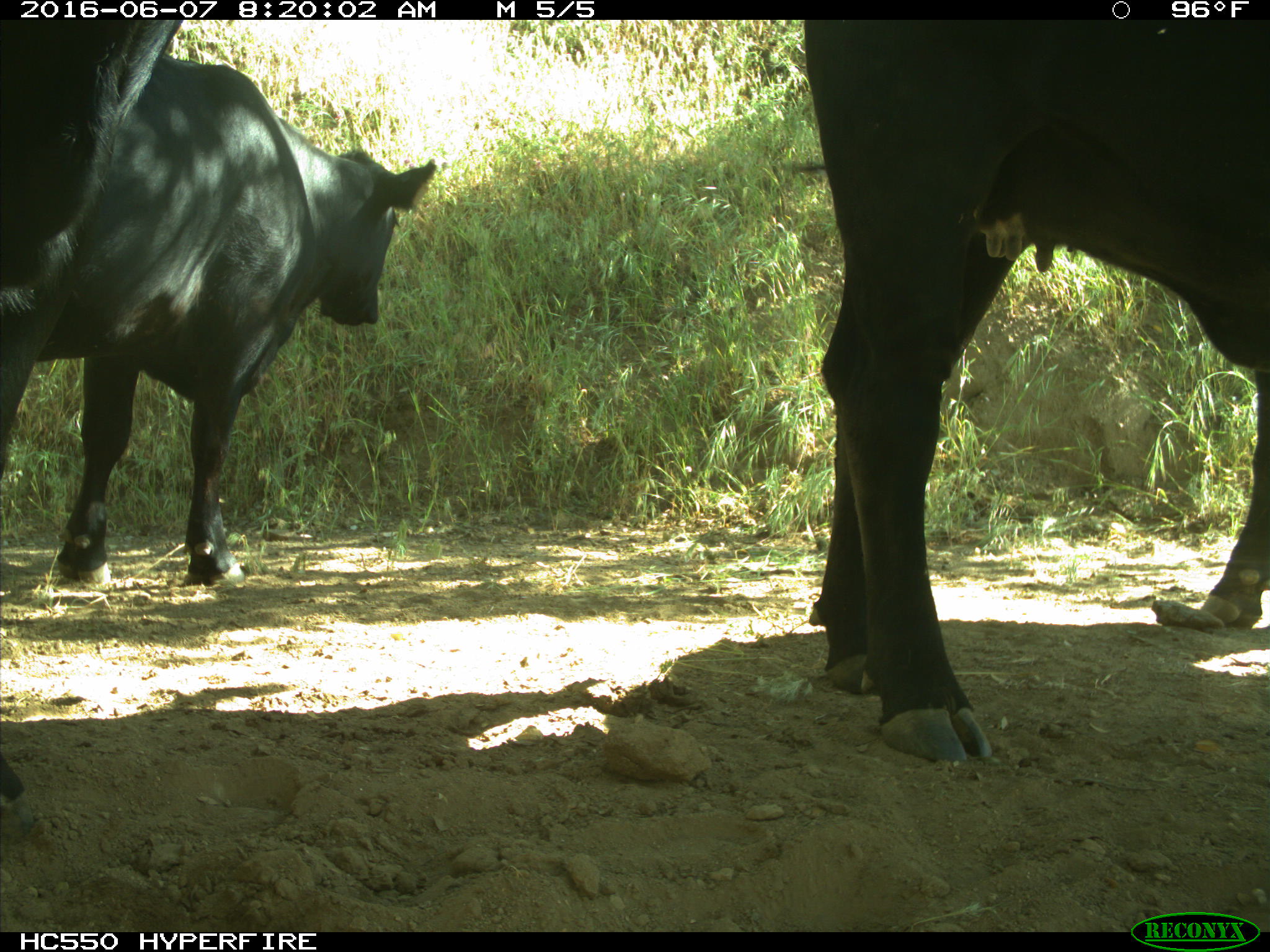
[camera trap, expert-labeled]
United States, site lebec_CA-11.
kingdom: Animalia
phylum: Chordata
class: Mammalia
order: Artiodactyla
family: Bovidae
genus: Bos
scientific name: Bos taurus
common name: domestic cow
Bos taurus (domestic cow).